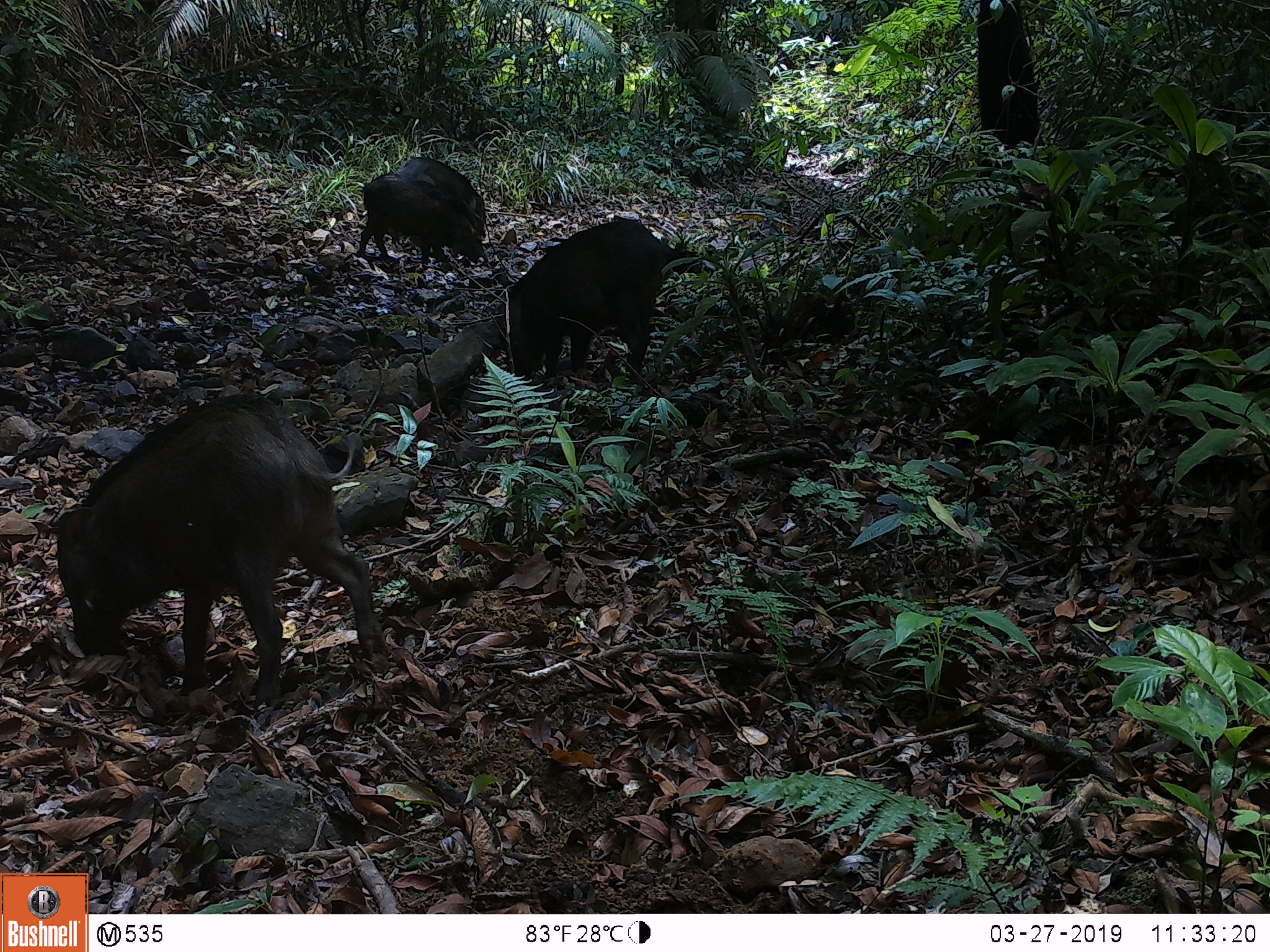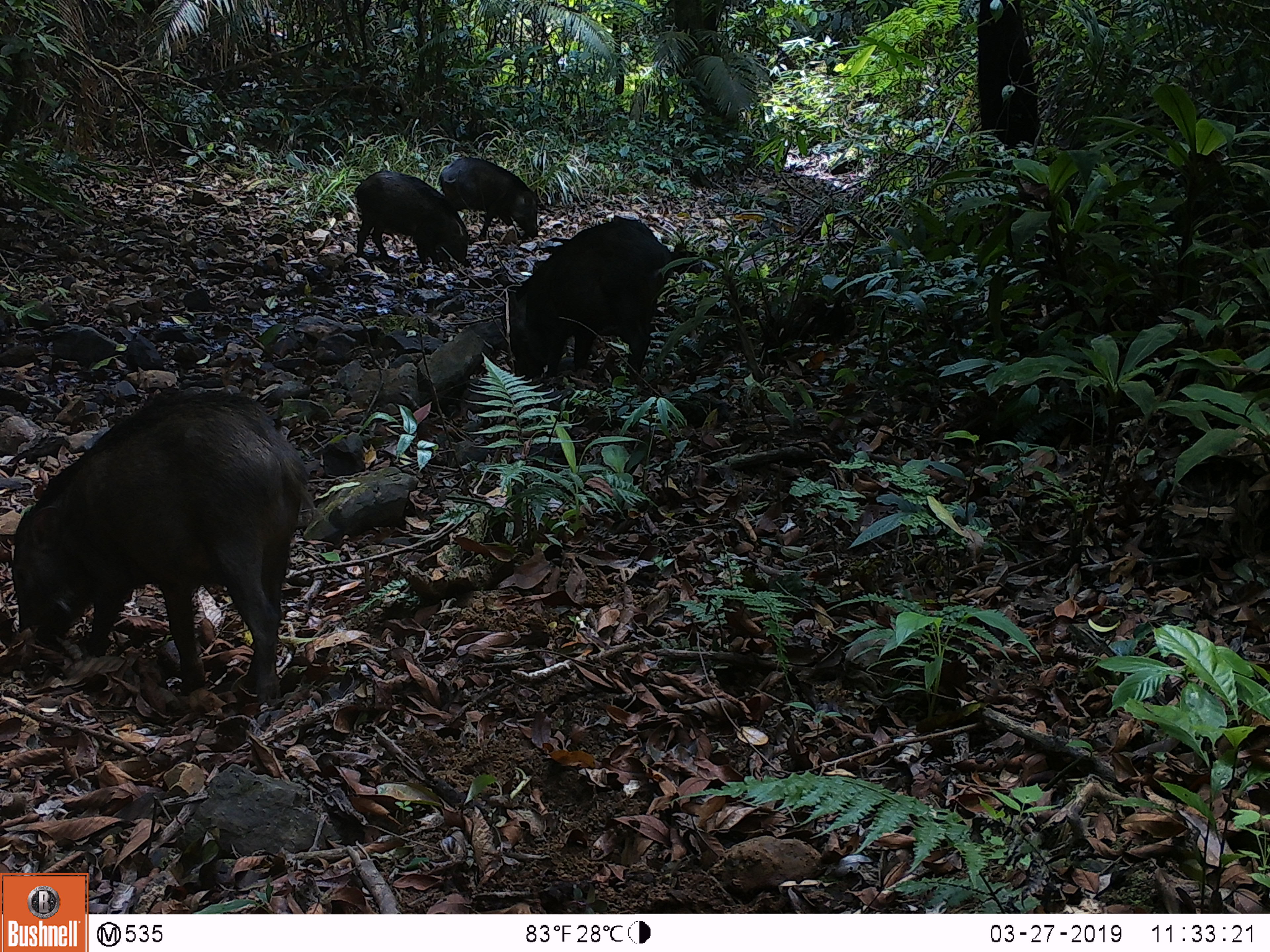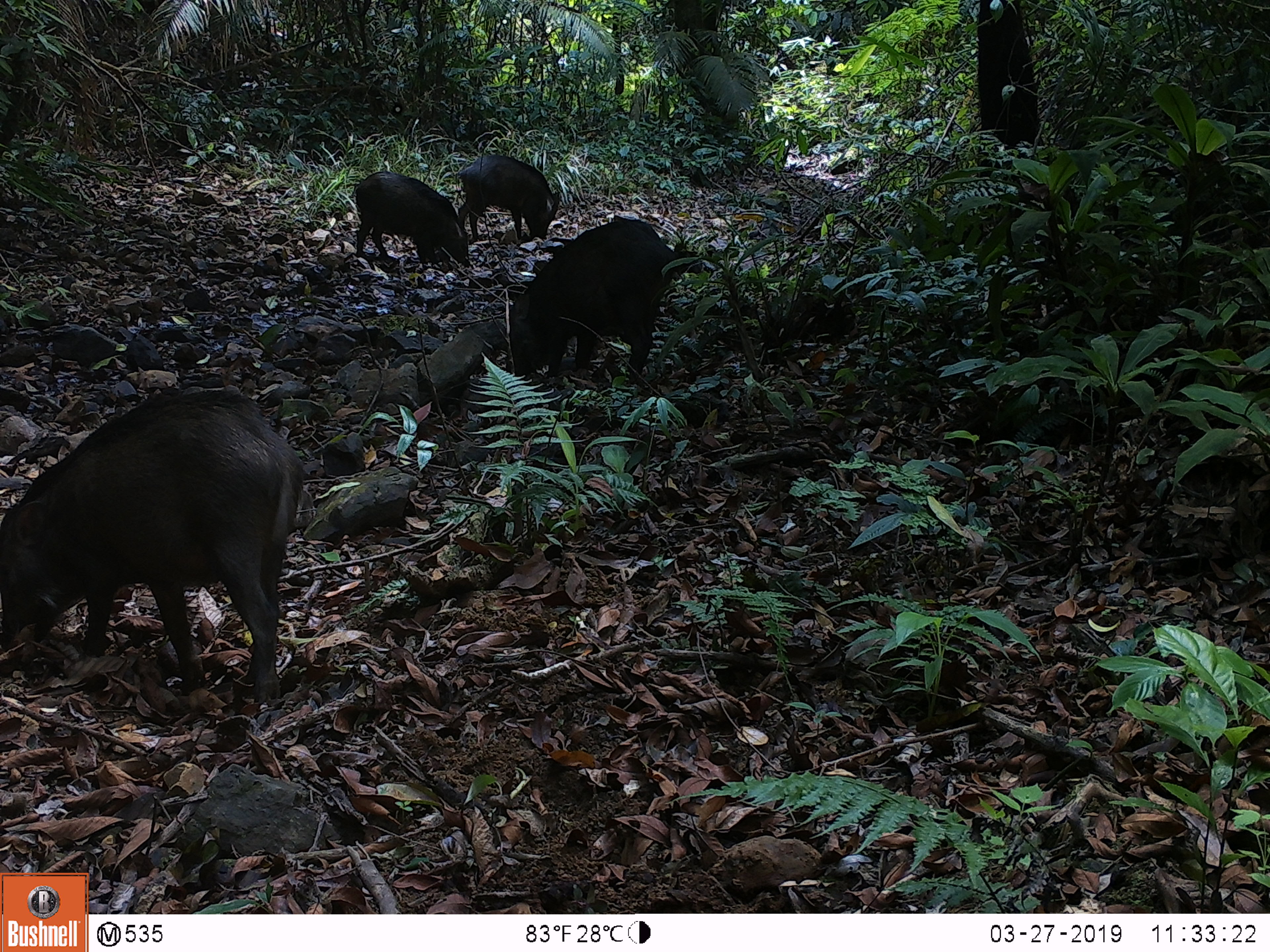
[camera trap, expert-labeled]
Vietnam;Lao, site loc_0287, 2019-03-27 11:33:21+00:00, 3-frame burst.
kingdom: Animalia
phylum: Chordata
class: Mammalia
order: Artiodactyla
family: Suidae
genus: Sus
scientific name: Sus scrofa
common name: eurasian wild pig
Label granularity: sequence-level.